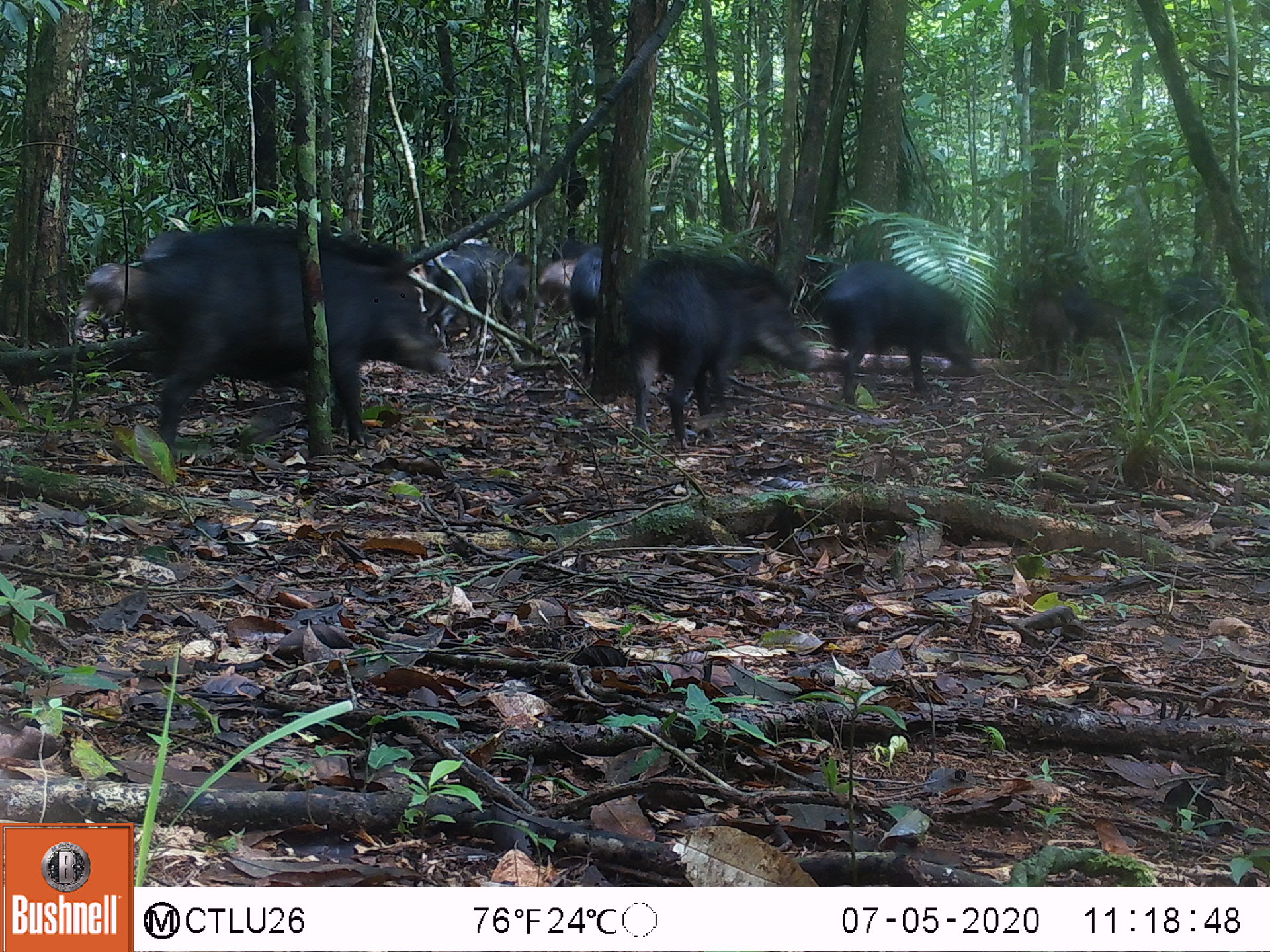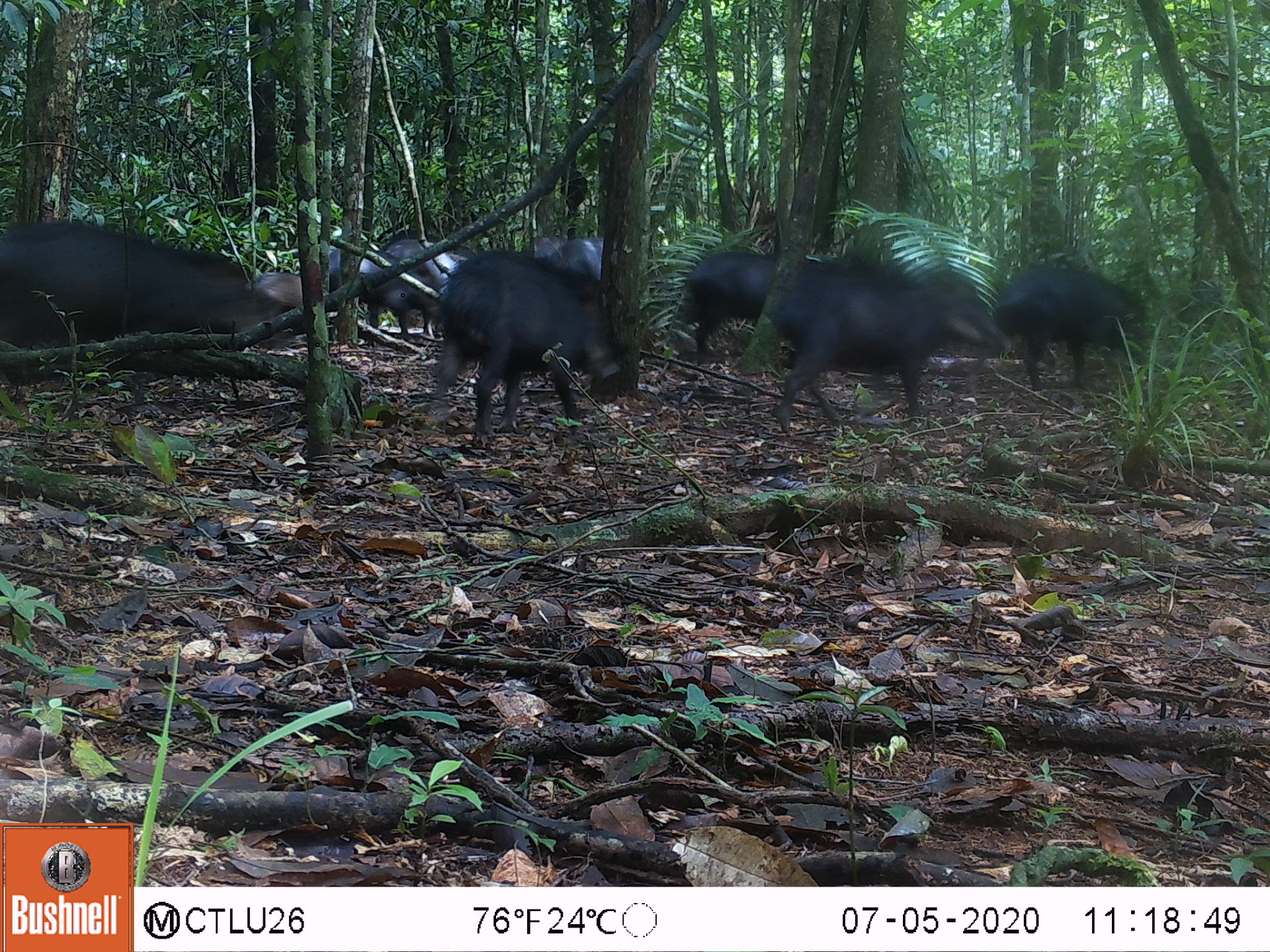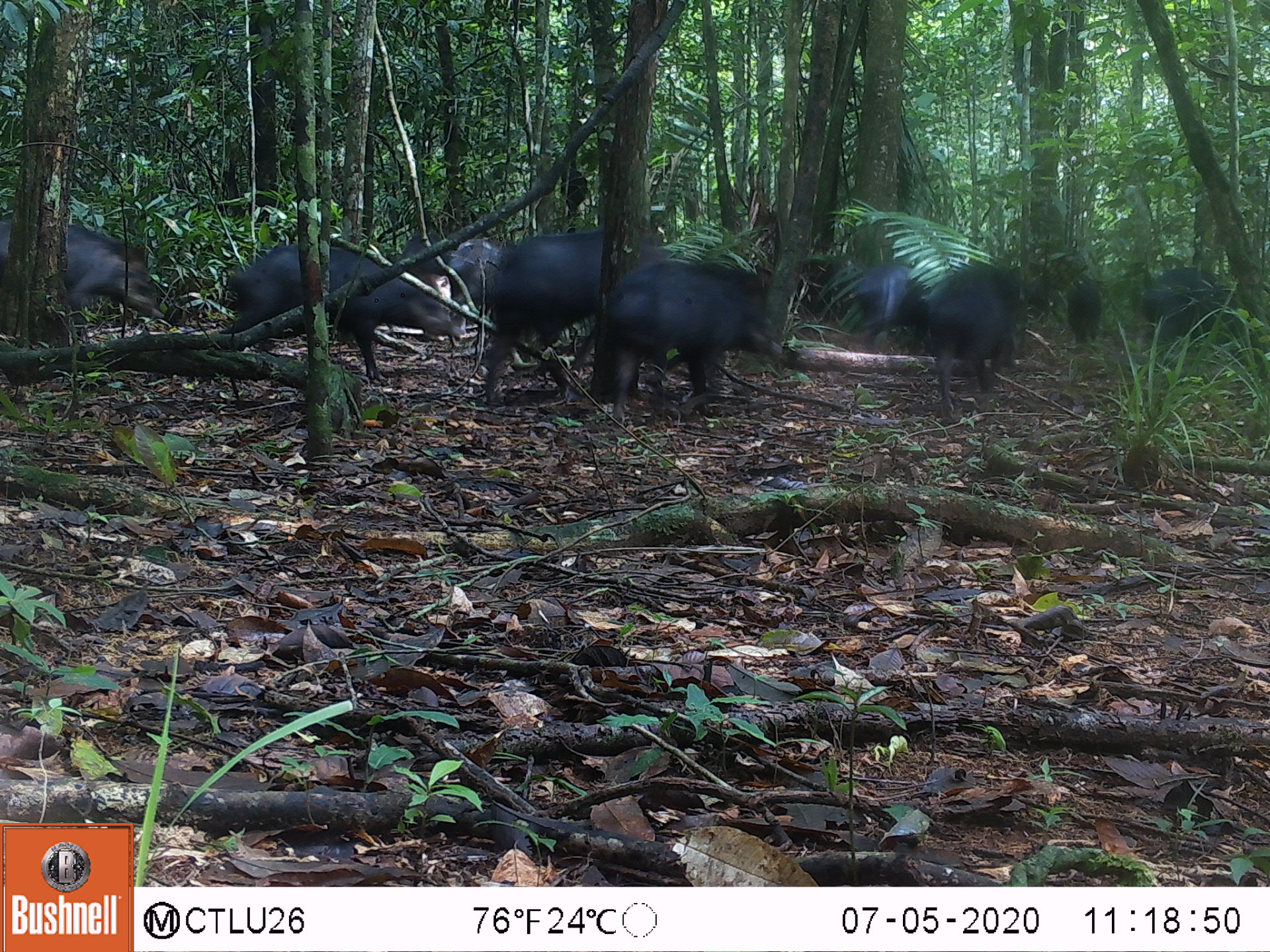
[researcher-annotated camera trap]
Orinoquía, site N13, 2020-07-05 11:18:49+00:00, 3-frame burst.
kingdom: Animalia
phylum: Chordata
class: Mammalia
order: Artiodactyla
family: Tayassuidae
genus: Tayassu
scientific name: Tayassu pecari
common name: white-lipped peccary